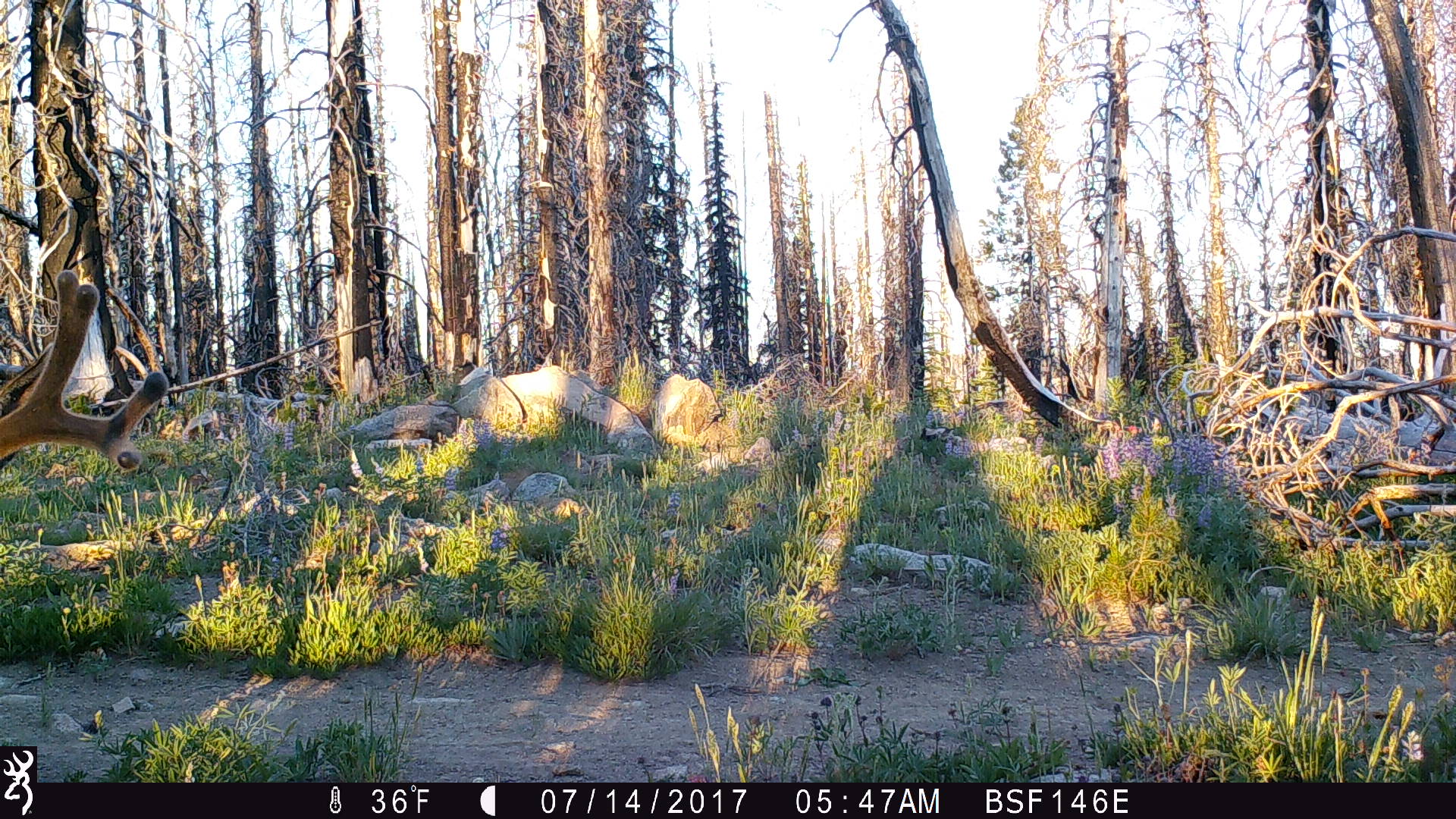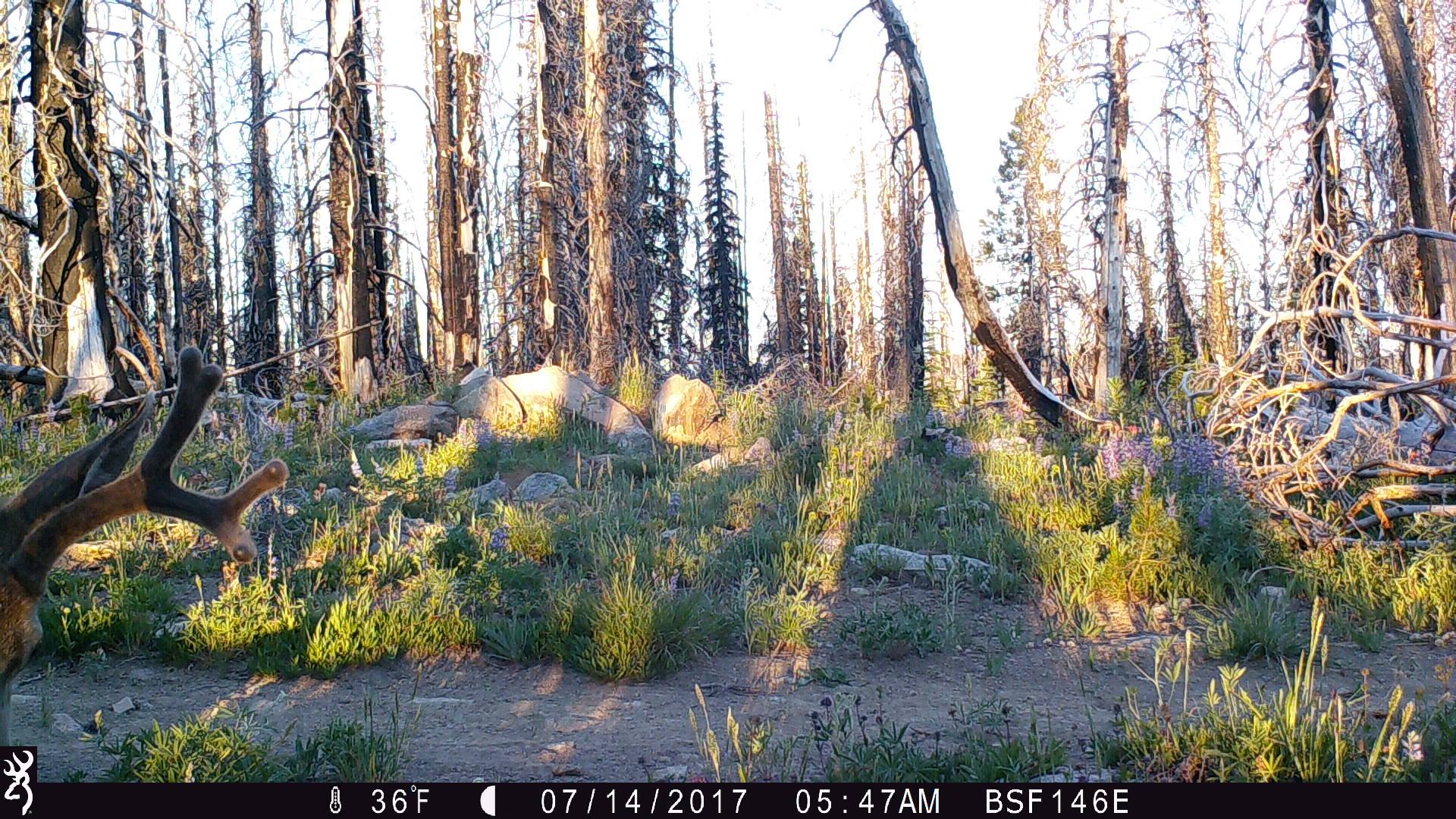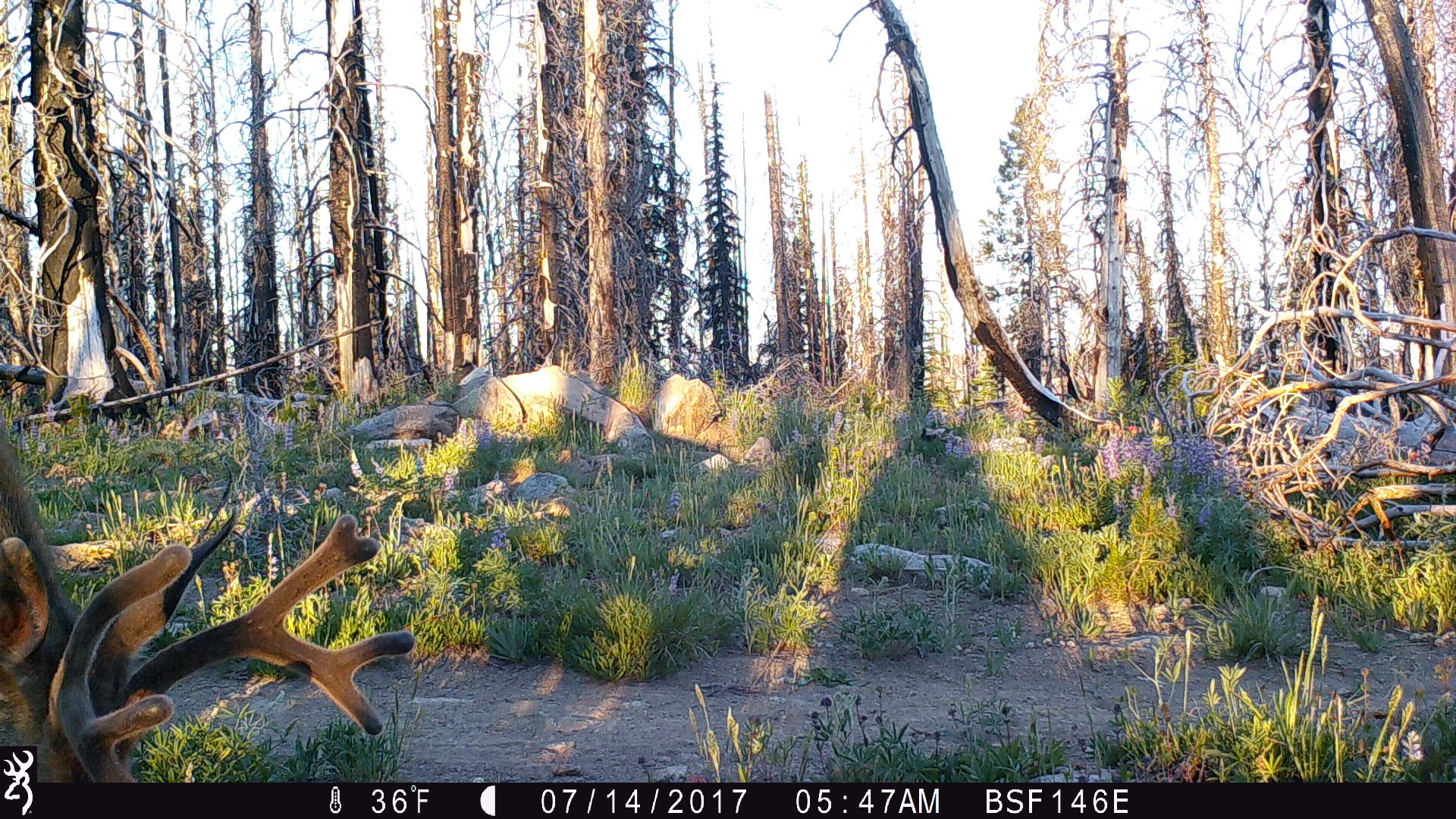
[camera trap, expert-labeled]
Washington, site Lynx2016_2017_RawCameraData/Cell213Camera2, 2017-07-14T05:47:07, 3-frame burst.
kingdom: Animalia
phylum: Chordata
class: Mammalia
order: Artiodactyla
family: Cervidae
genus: Odocoileus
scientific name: Odocoileus hemionus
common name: mule deer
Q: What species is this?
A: Odocoileus hemionus (mule deer).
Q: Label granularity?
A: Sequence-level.